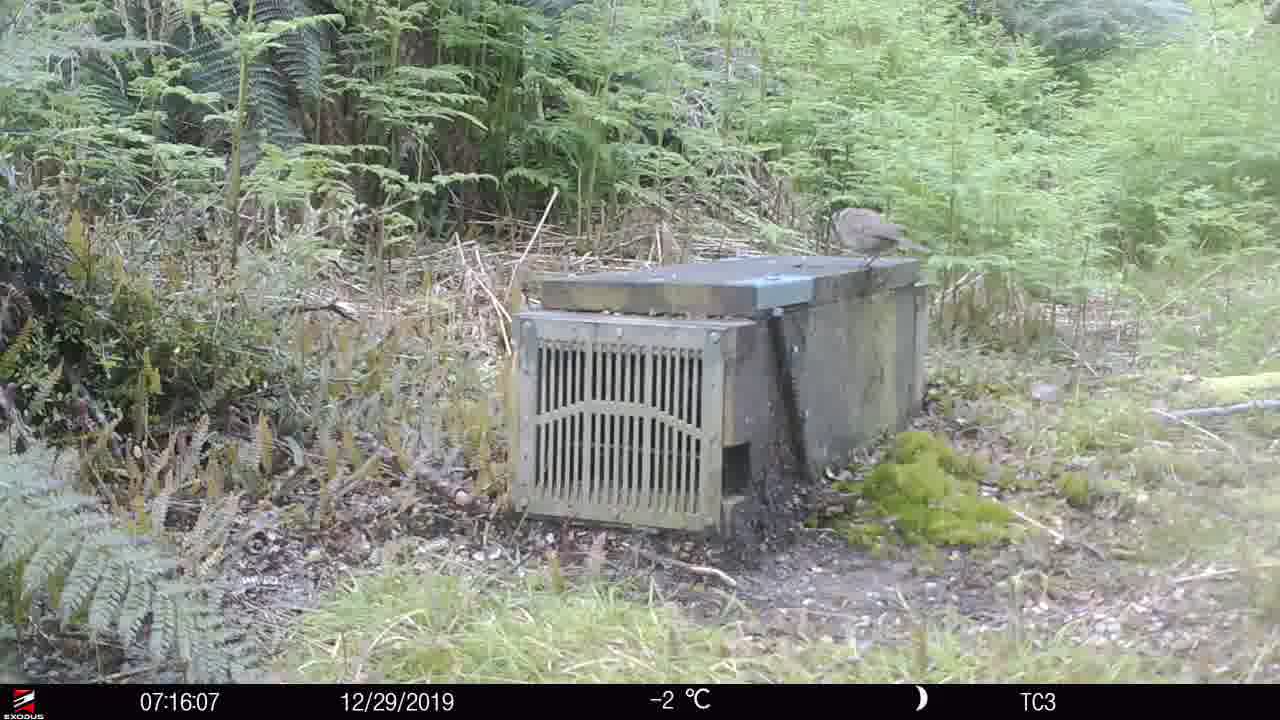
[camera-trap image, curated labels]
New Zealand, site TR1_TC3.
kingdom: Animalia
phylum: Chordata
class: Aves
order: Passeriformes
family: Prunellidae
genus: Prunella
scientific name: Prunella modularis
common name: dunnock